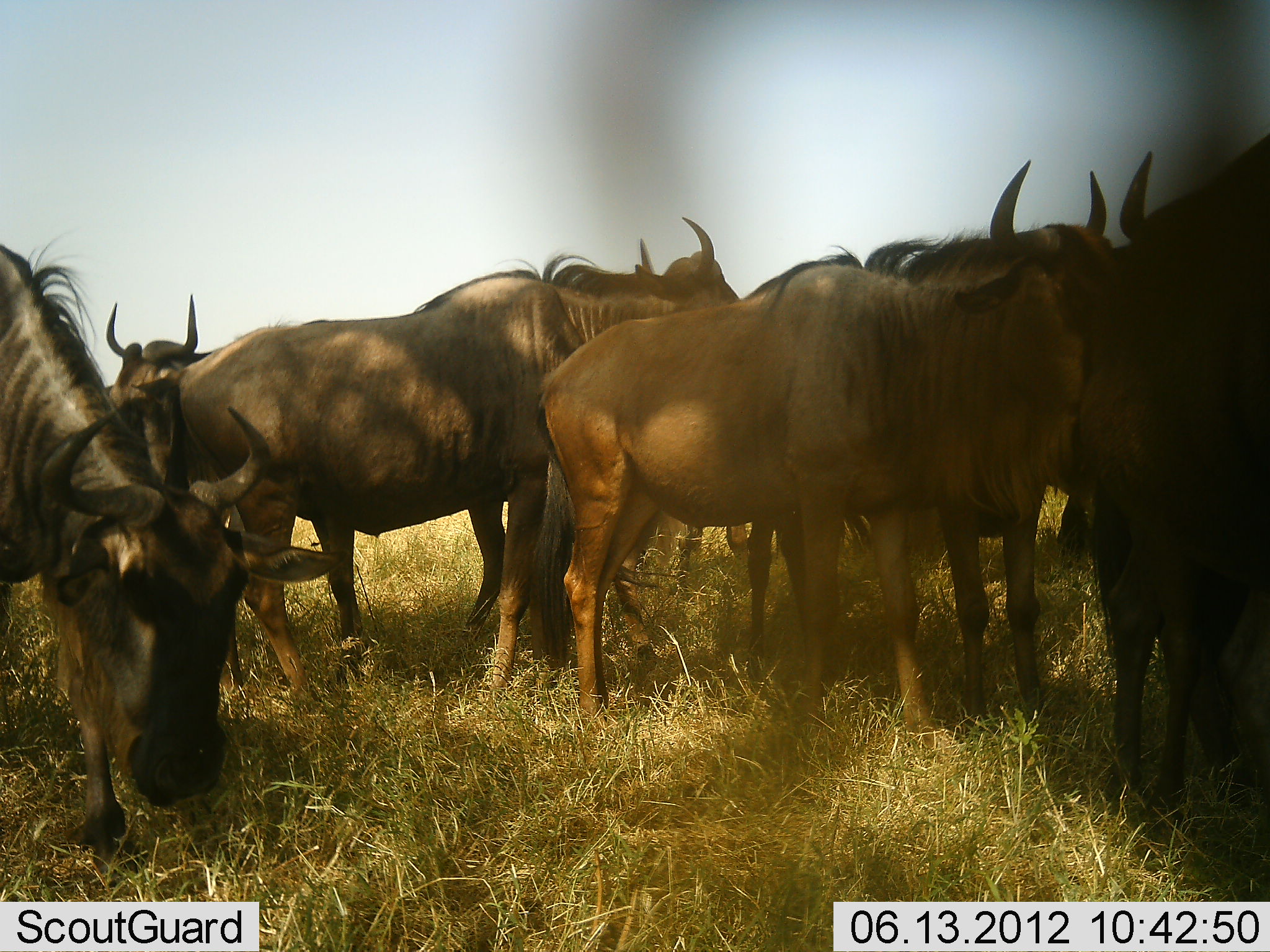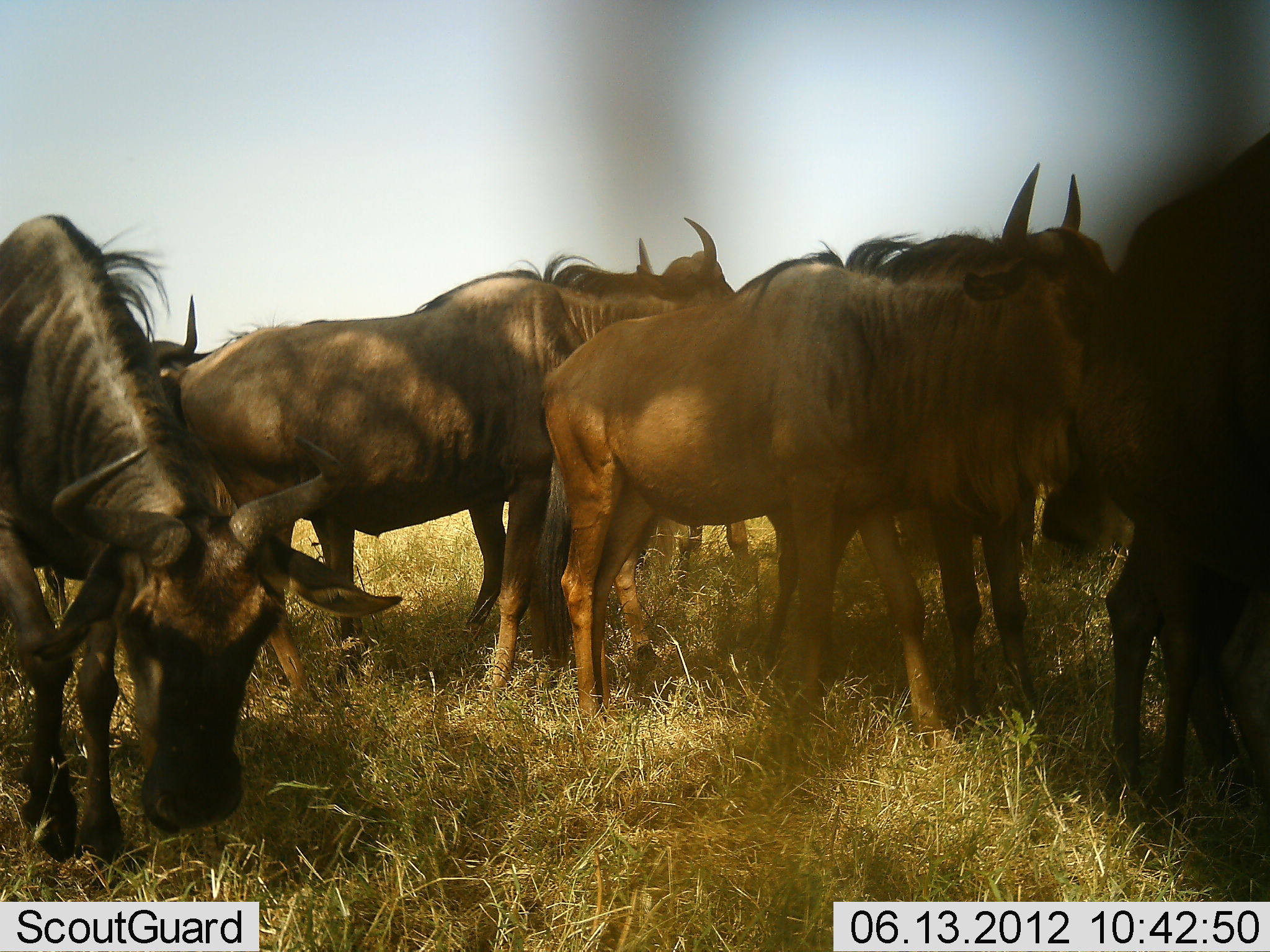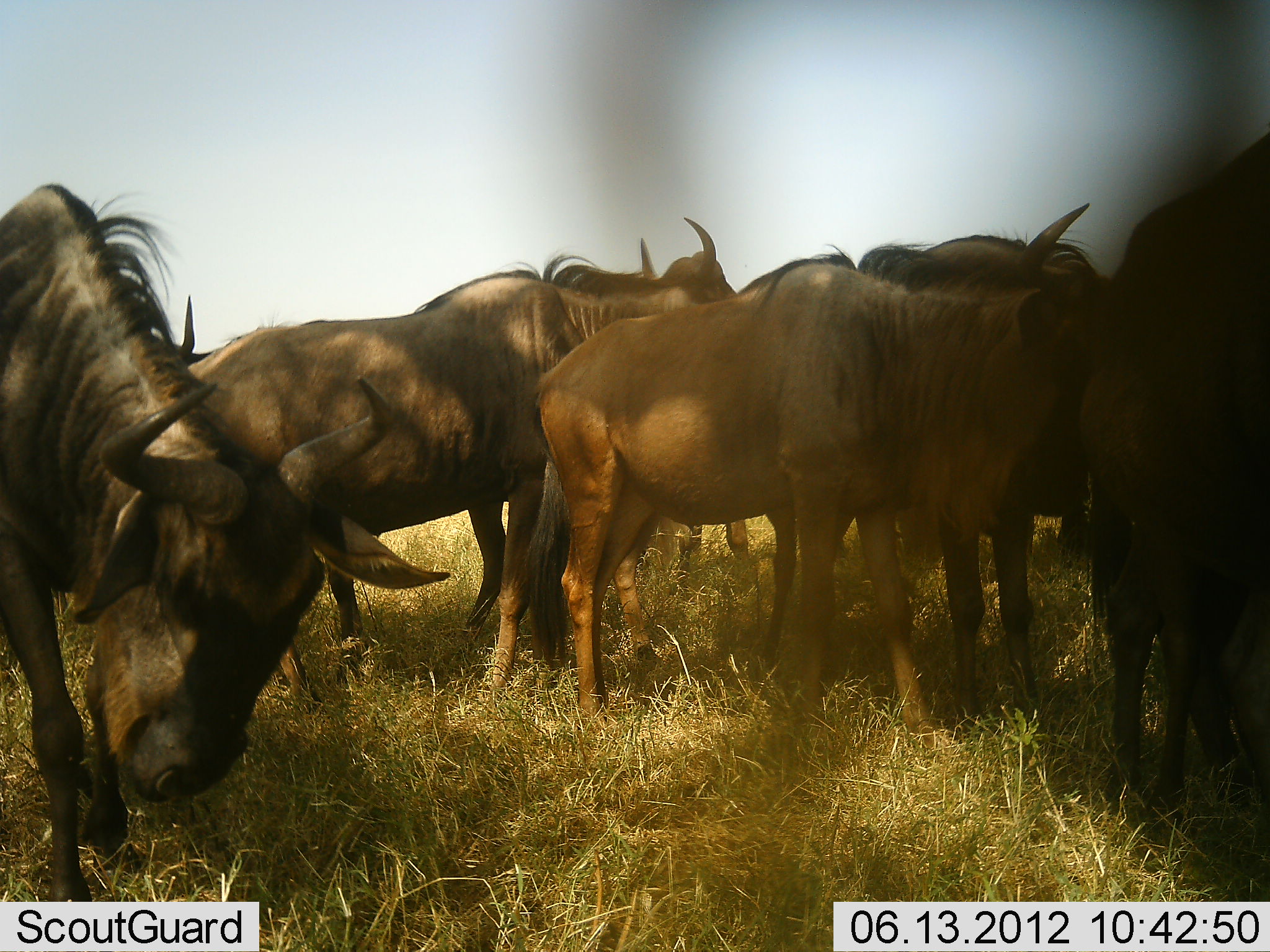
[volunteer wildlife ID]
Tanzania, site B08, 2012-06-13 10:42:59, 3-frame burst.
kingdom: Animalia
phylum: Chordata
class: Mammalia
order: Artiodactyla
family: Bovidae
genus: Connochaetes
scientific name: Connochaetes taurinus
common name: blue wildebeest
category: wildebeest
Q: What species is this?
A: Wildebeest (blue wildebeest) (Connochaetes taurinus).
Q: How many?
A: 7.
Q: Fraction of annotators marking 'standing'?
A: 100%.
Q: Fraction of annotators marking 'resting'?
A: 0%.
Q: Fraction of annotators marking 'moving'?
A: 0%.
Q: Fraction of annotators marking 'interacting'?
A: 0%.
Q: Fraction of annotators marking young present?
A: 0%.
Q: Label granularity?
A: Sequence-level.